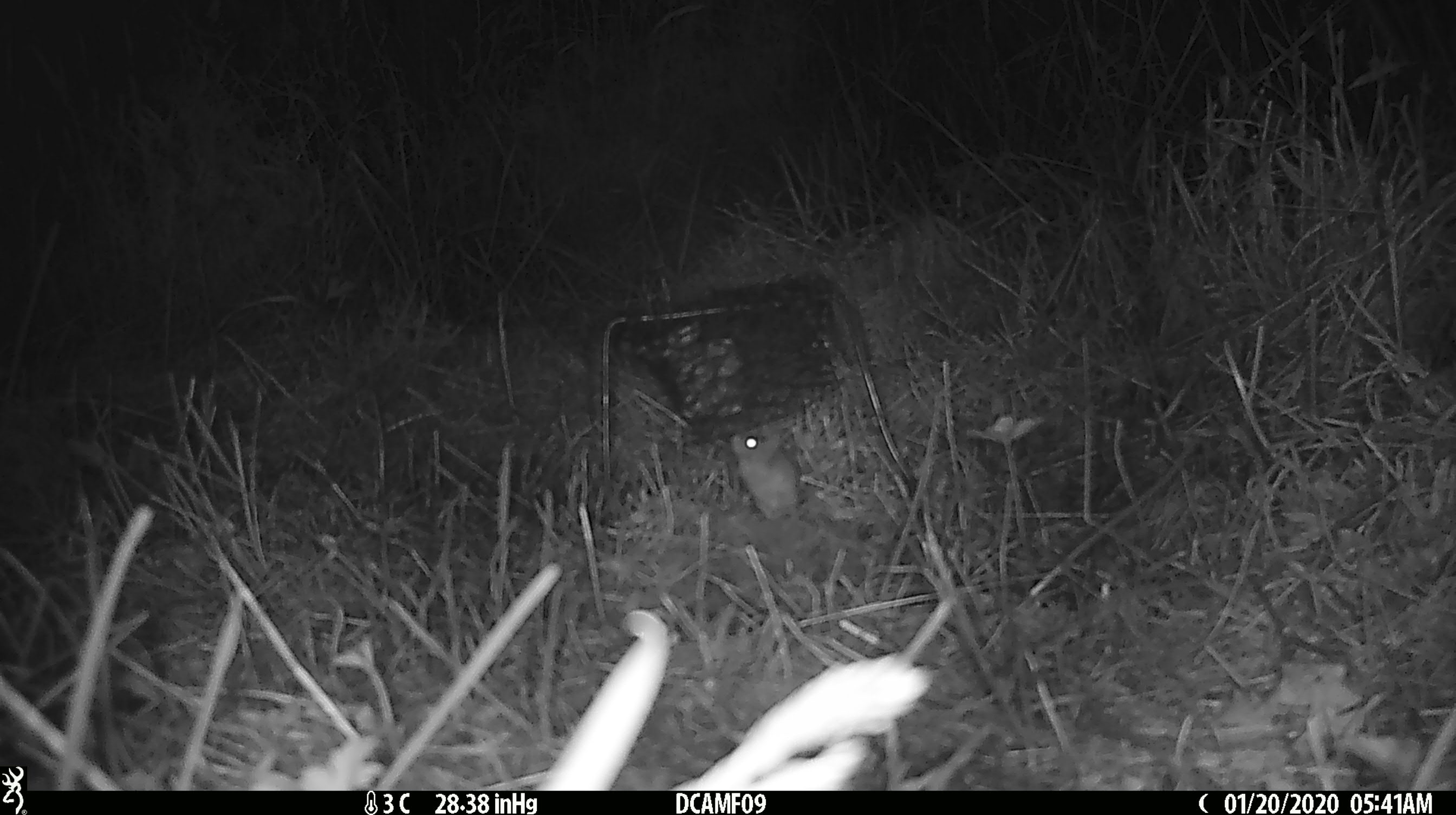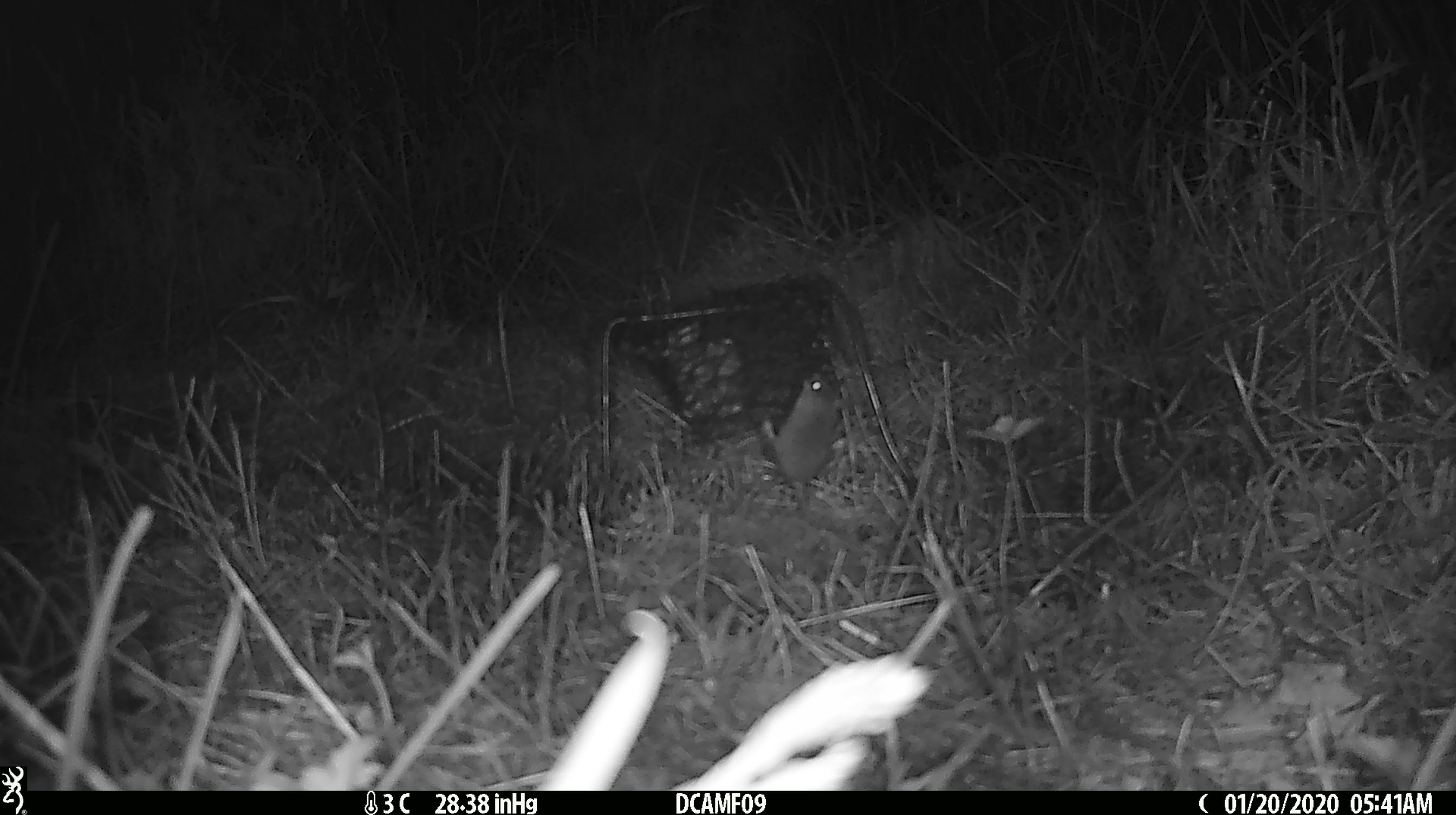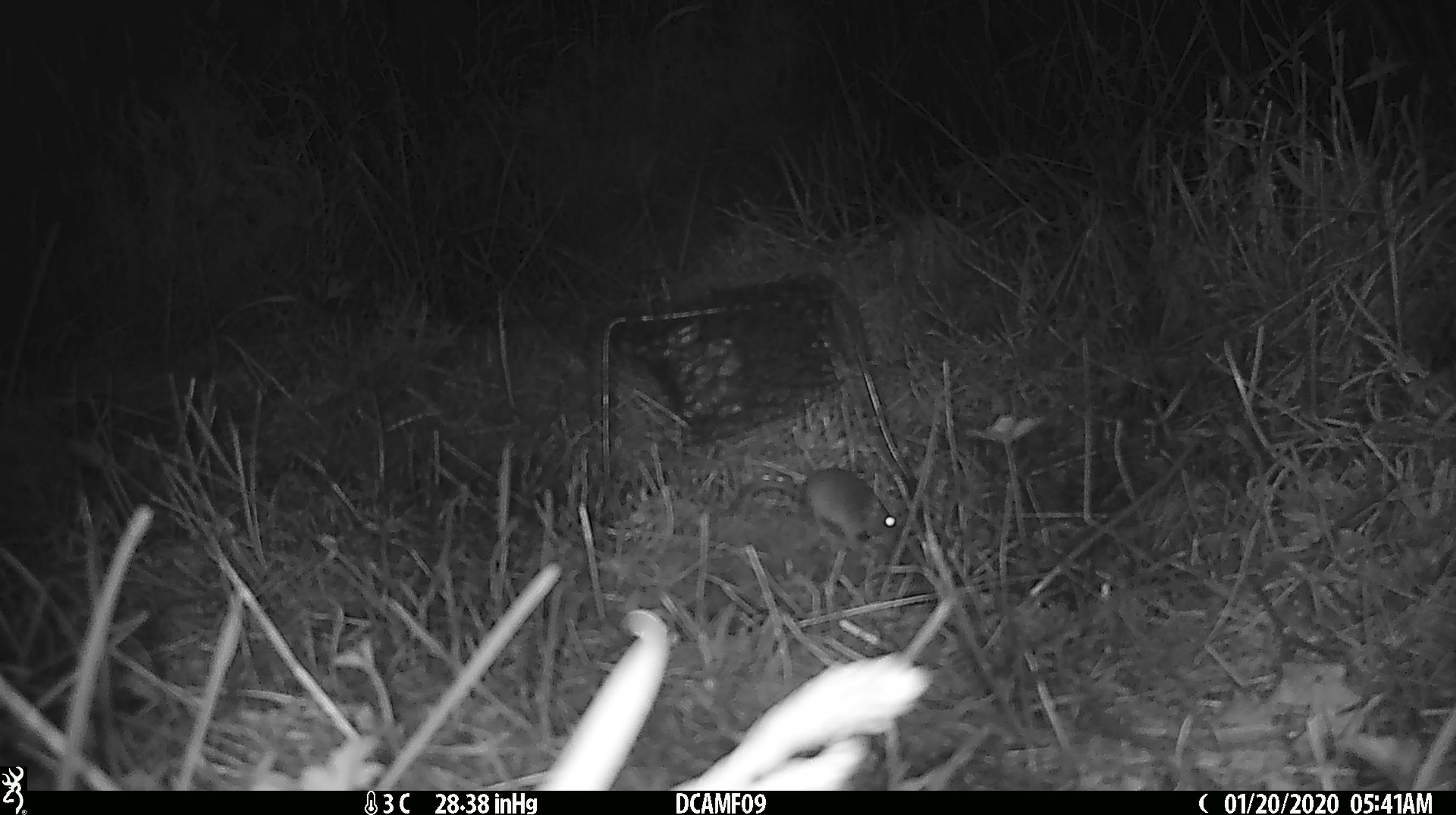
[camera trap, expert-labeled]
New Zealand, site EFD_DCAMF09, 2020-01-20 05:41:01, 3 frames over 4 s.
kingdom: Animalia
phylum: Chordata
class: Mammalia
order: Rodentia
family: Muridae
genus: Mus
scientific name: Mus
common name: mouse